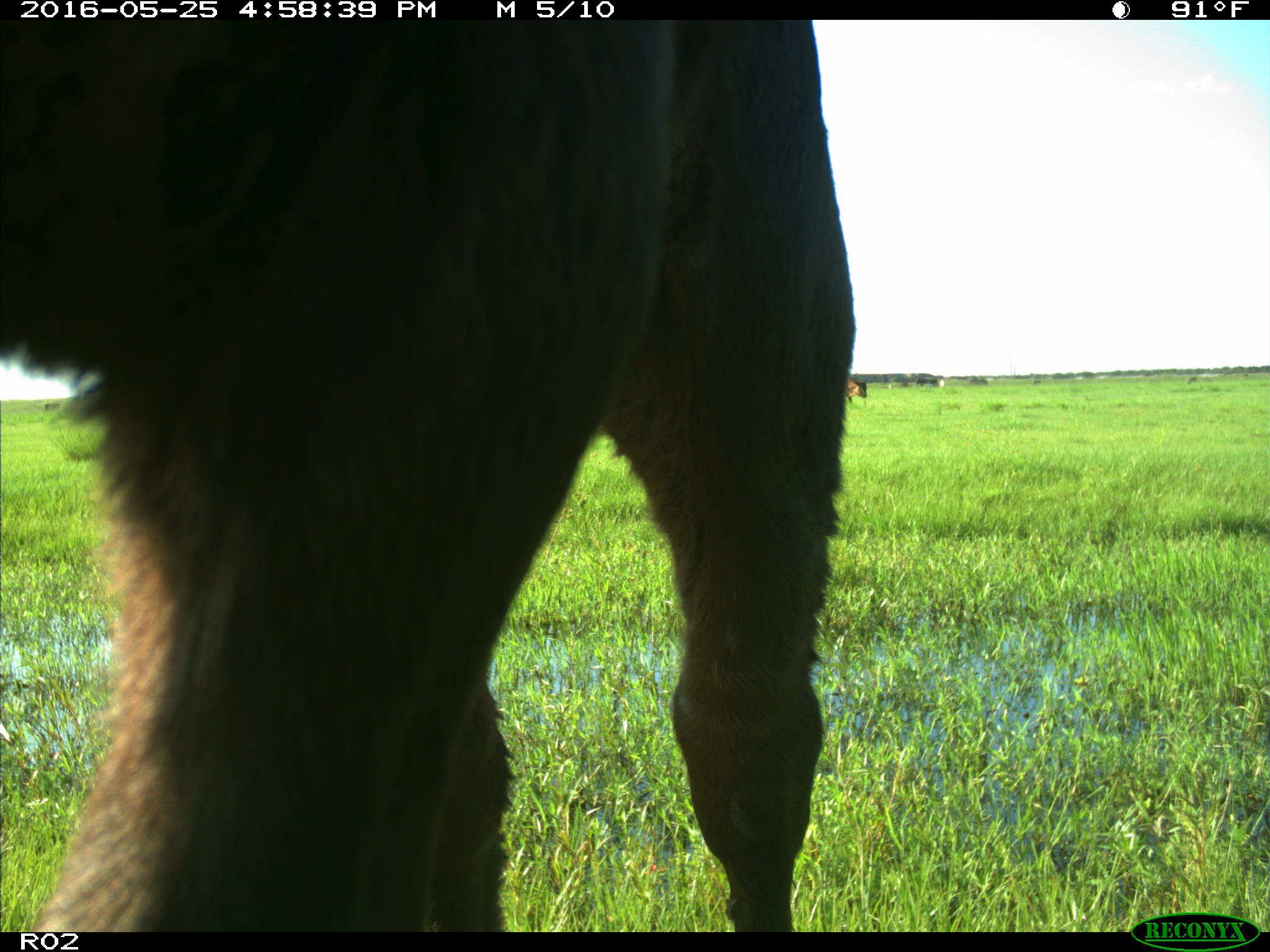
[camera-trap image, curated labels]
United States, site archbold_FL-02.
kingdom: Animalia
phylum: Chordata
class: Mammalia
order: Artiodactyla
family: Bovidae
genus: Bos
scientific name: Bos taurus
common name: domestic cow